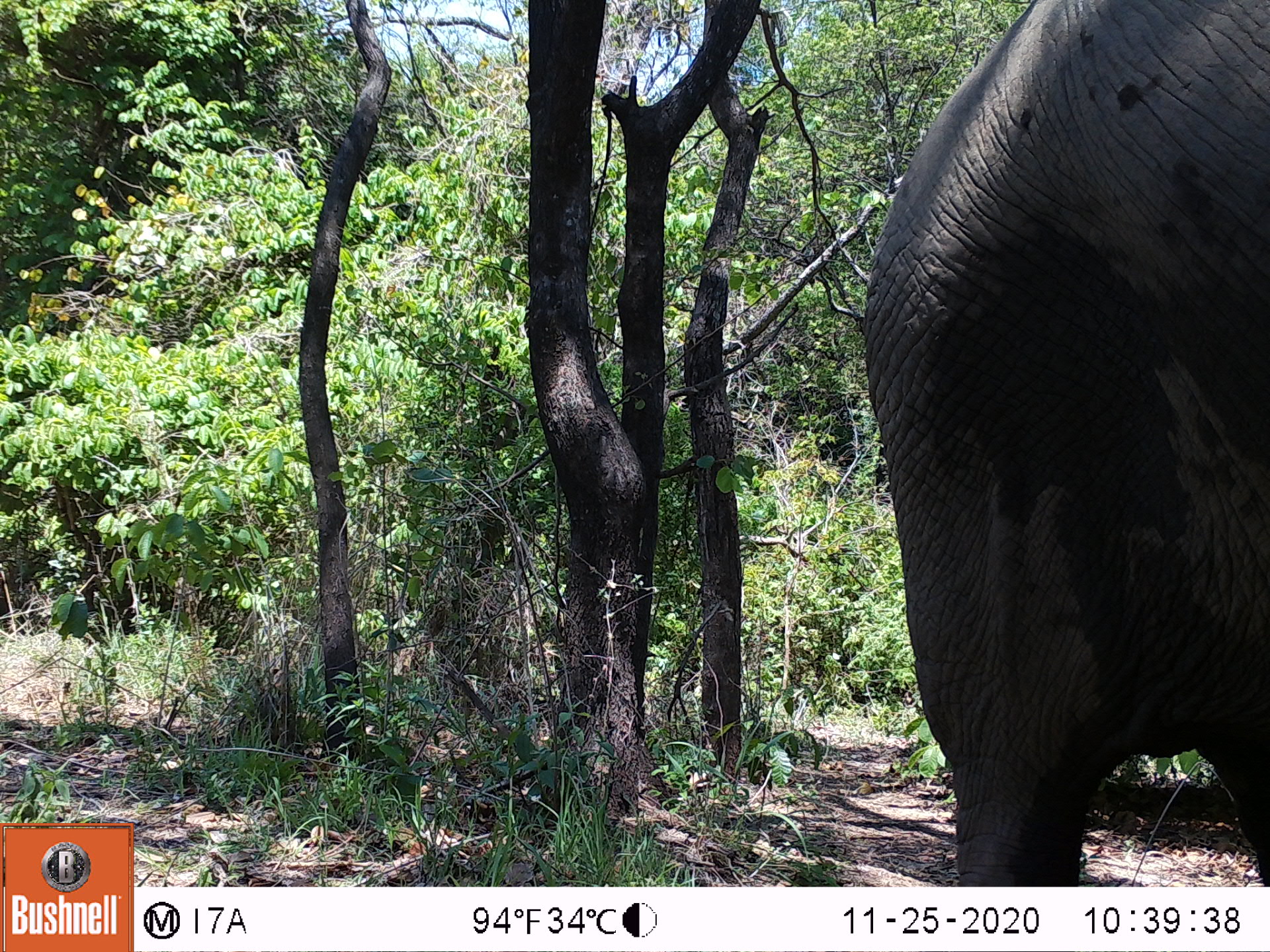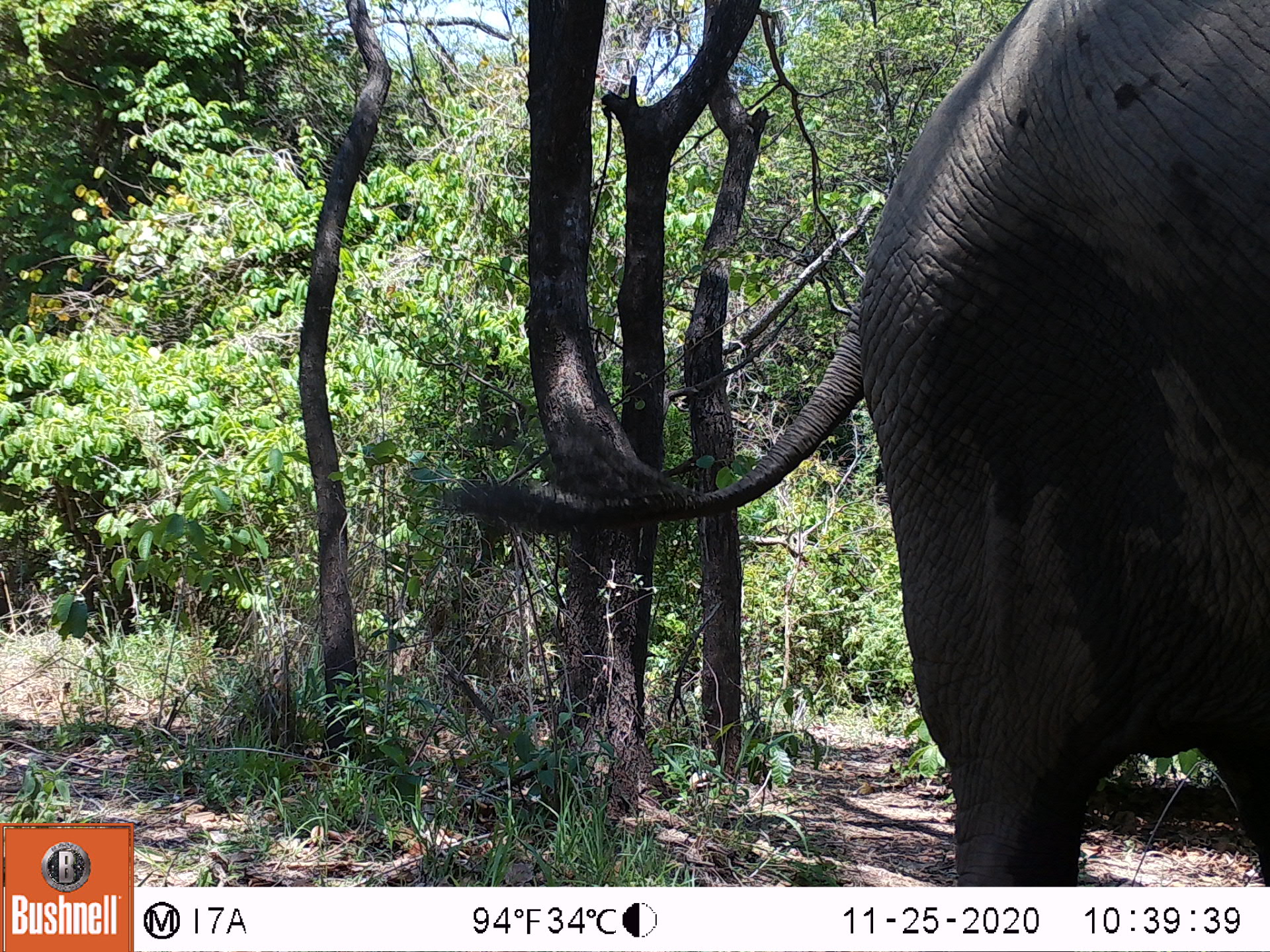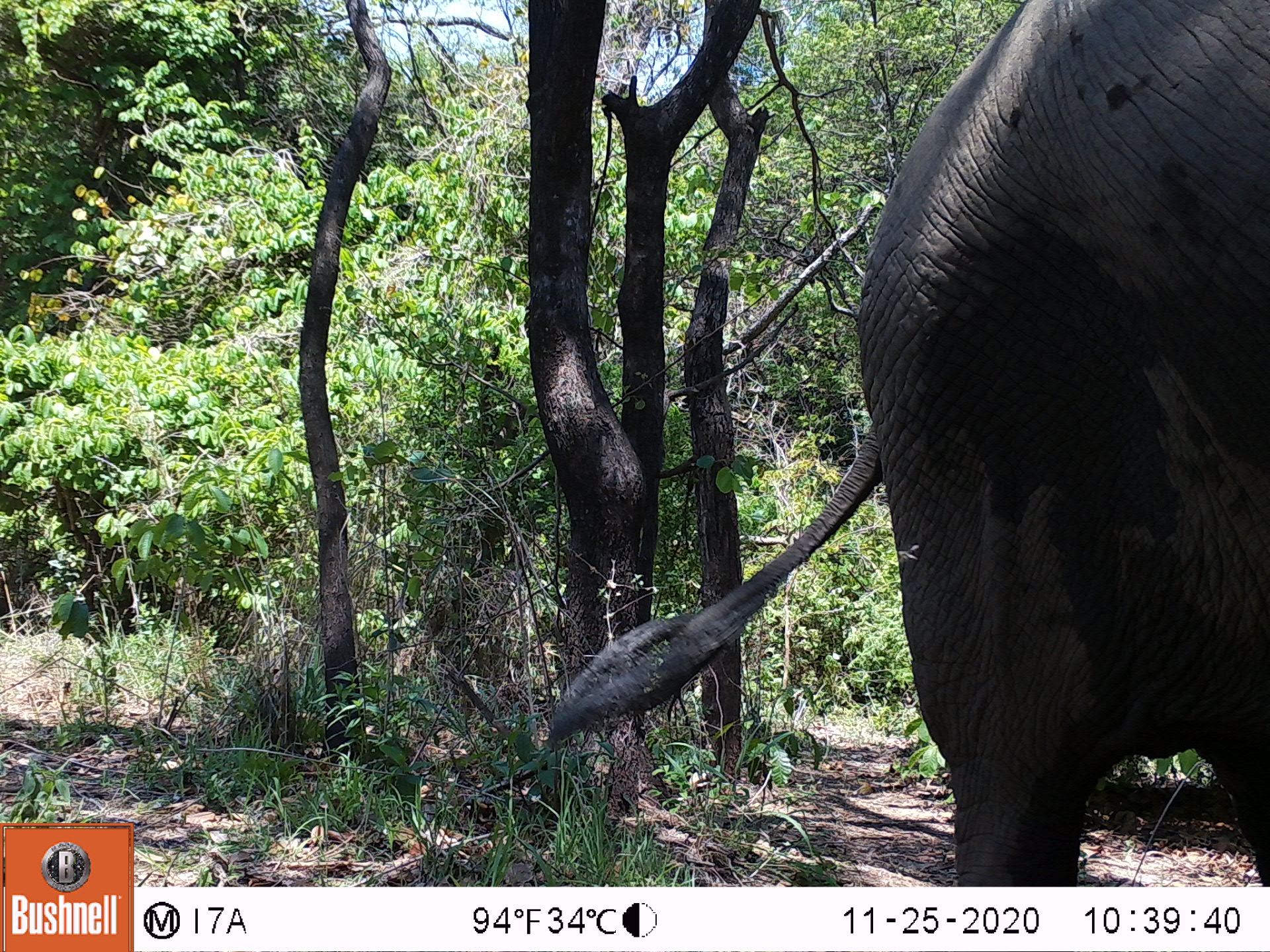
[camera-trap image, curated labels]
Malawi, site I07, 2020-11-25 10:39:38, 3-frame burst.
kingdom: Animalia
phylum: Chordata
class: Mammalia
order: Proboscidea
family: Elephantidae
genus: Loxodonta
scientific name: Loxodonta africana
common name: african savanna elephant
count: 1